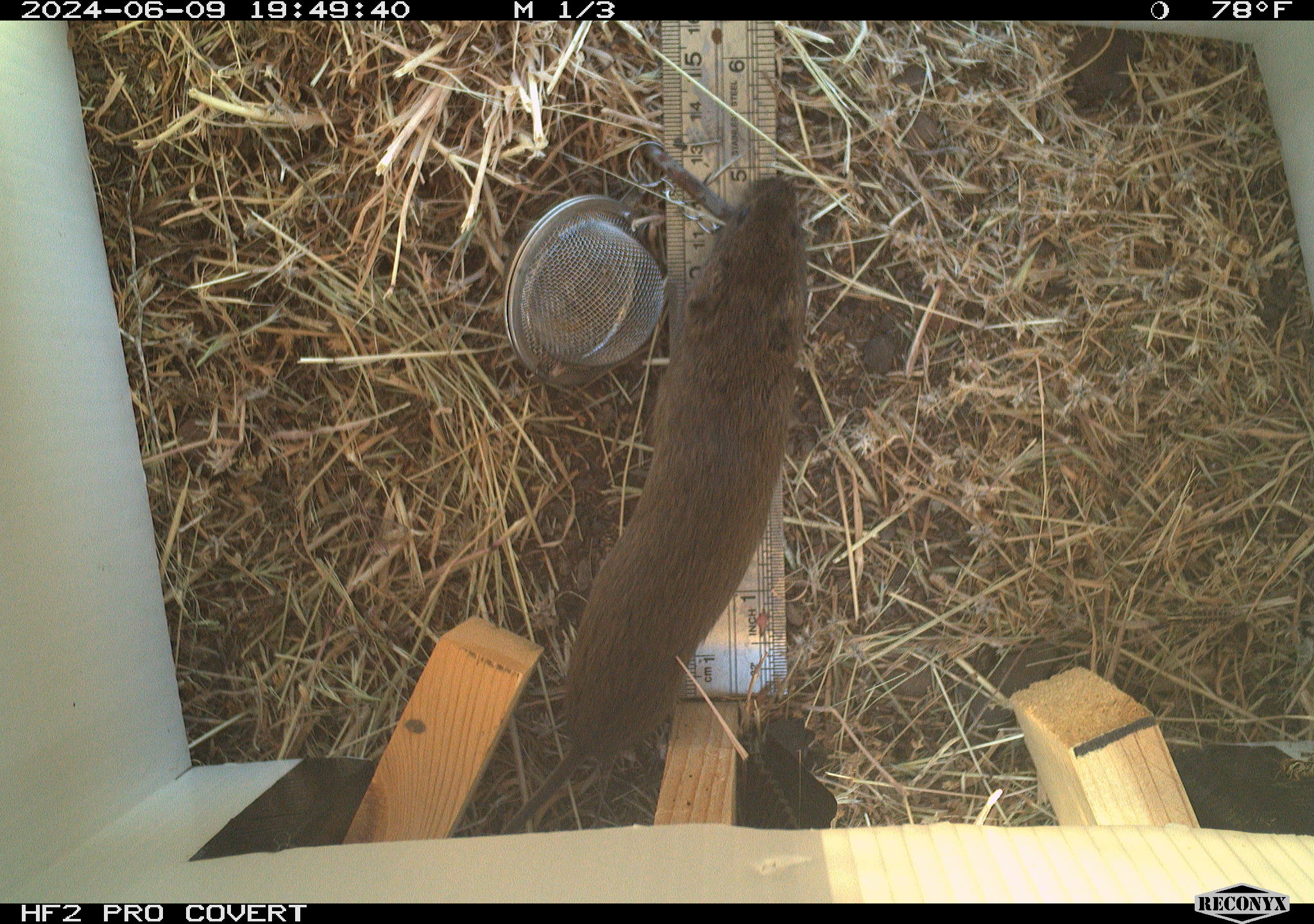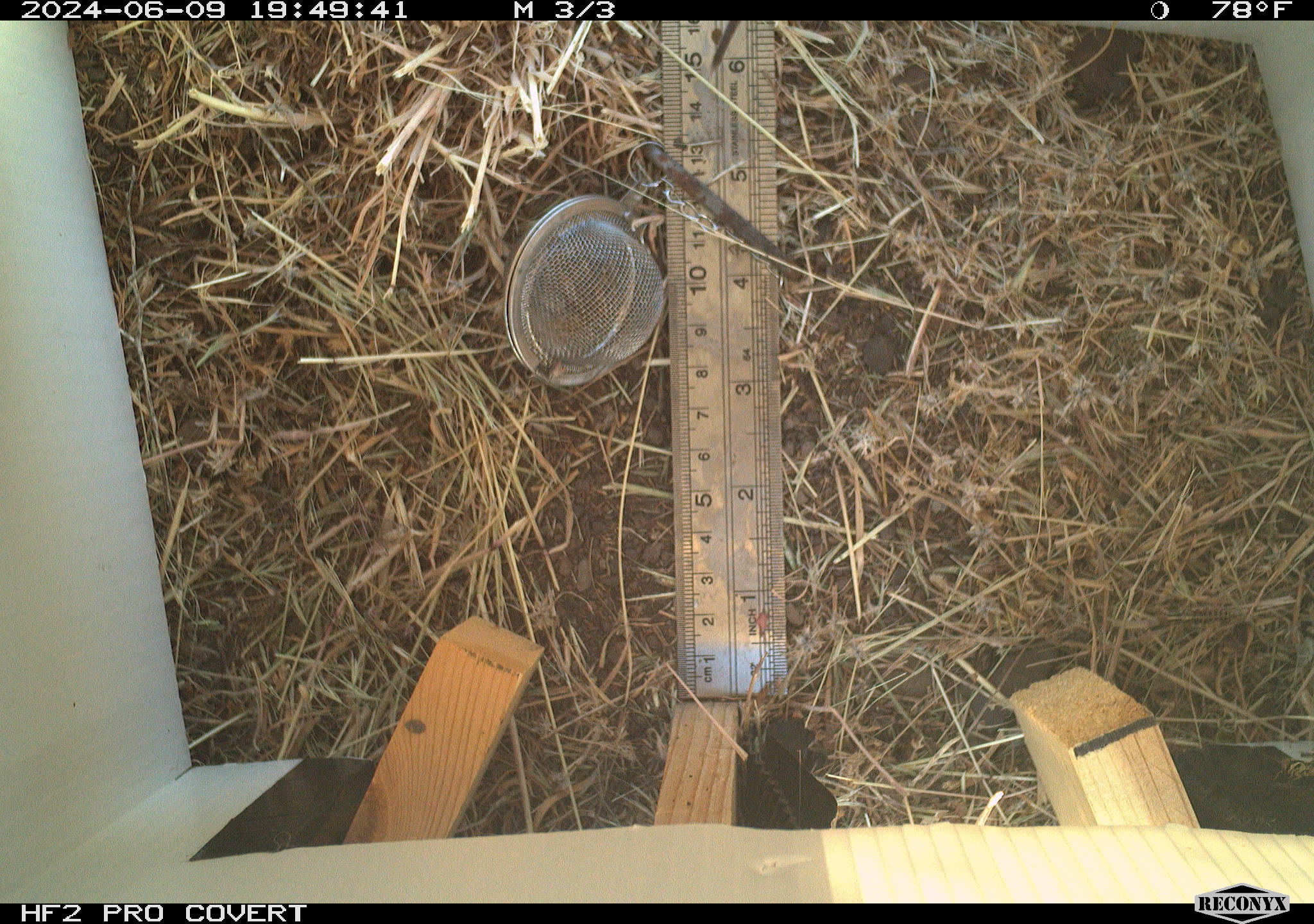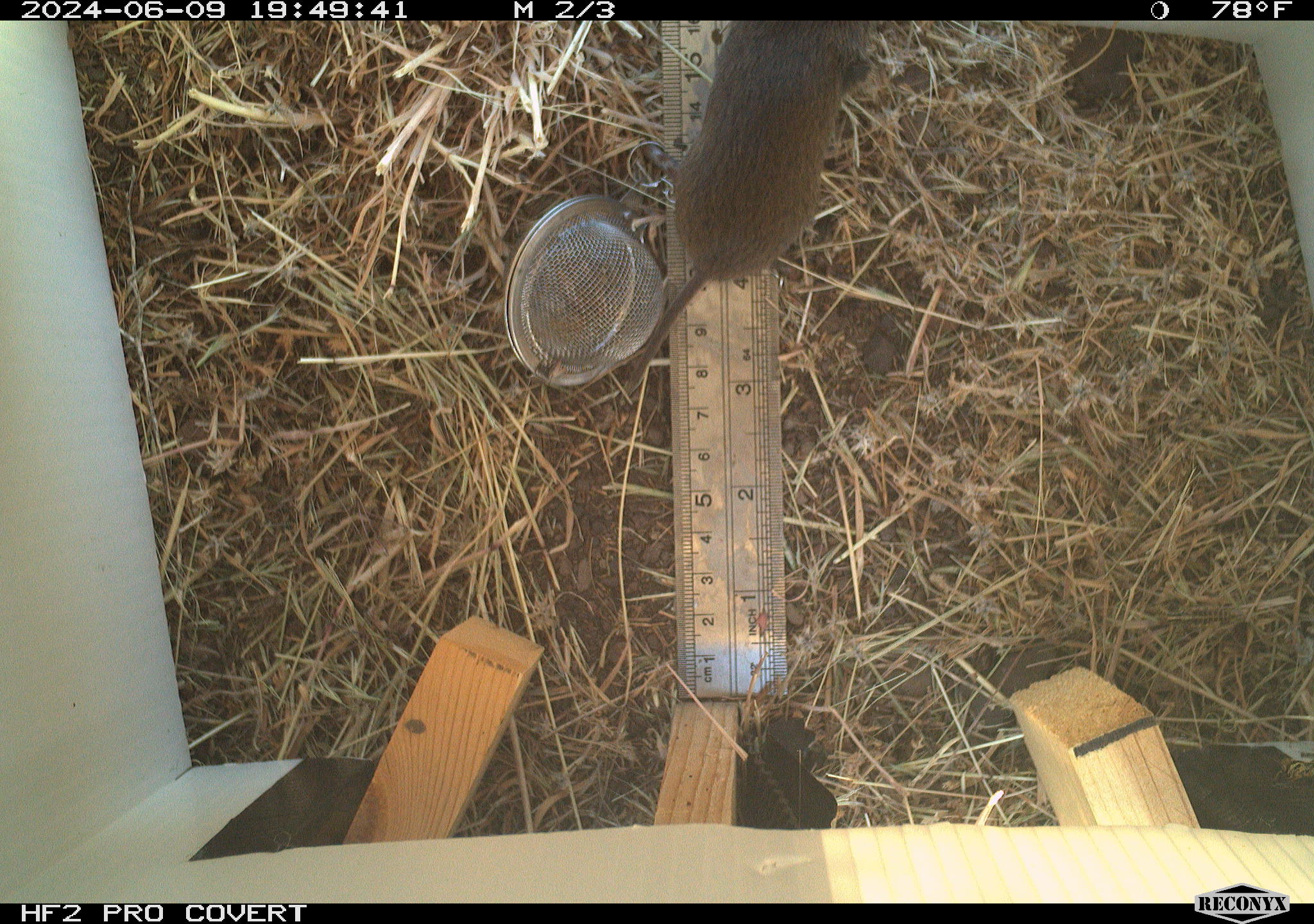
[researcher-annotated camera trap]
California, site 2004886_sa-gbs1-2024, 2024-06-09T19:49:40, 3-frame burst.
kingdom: Animalia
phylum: Chordata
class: Mammalia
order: Rodentia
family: Cricetidae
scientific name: Arvicolinae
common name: voles, lemmings, and muskrats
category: arvicolinae subfamily